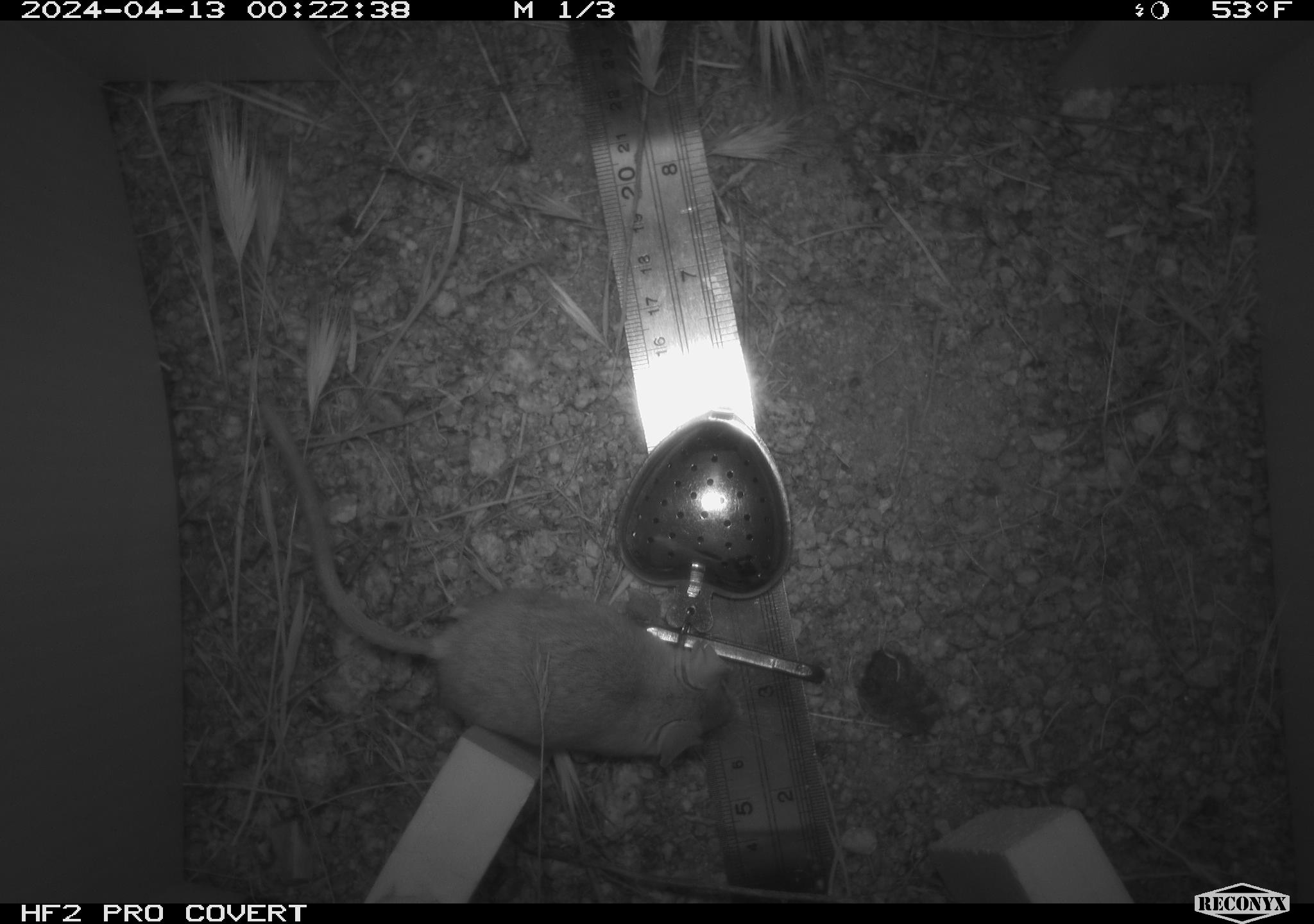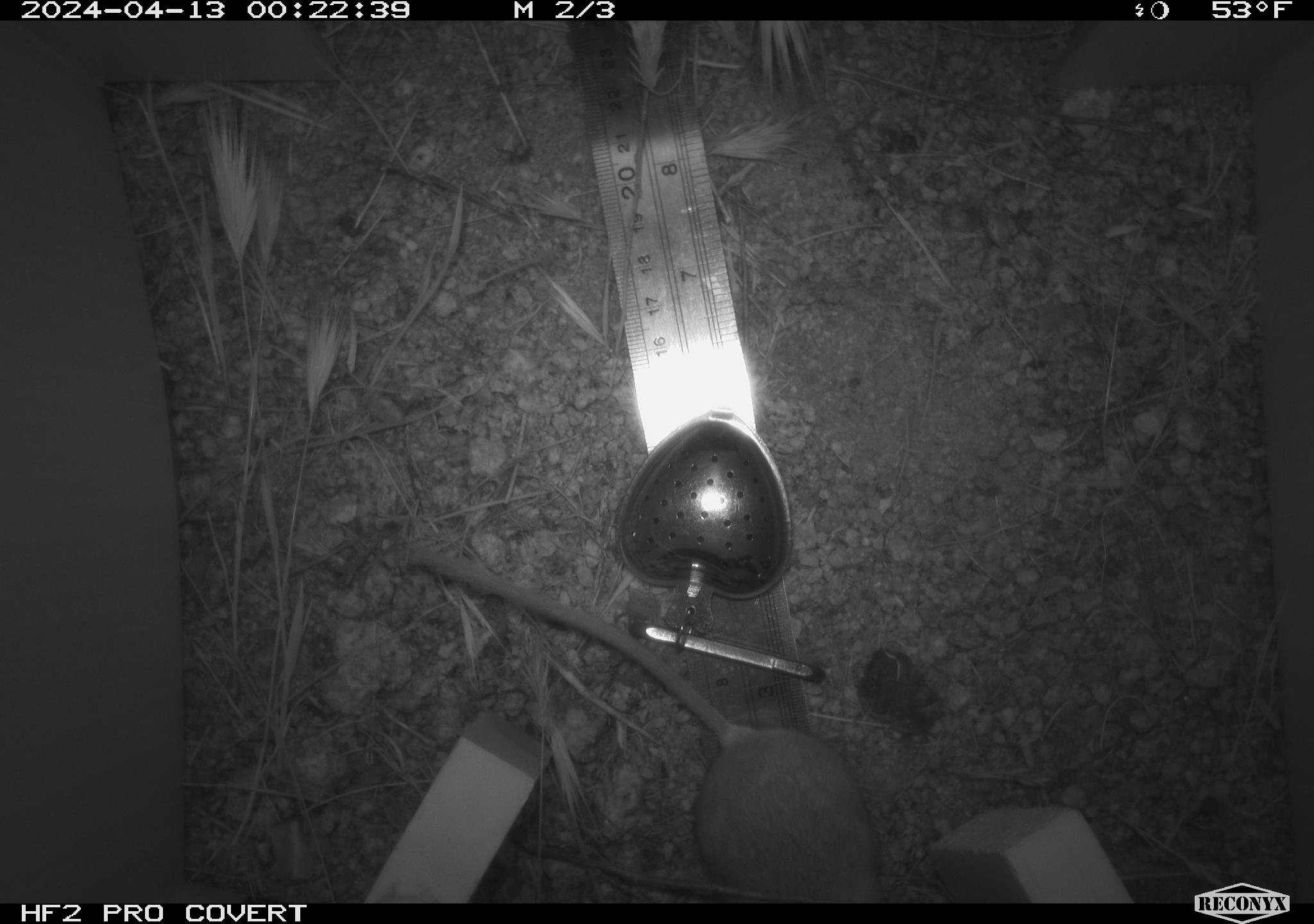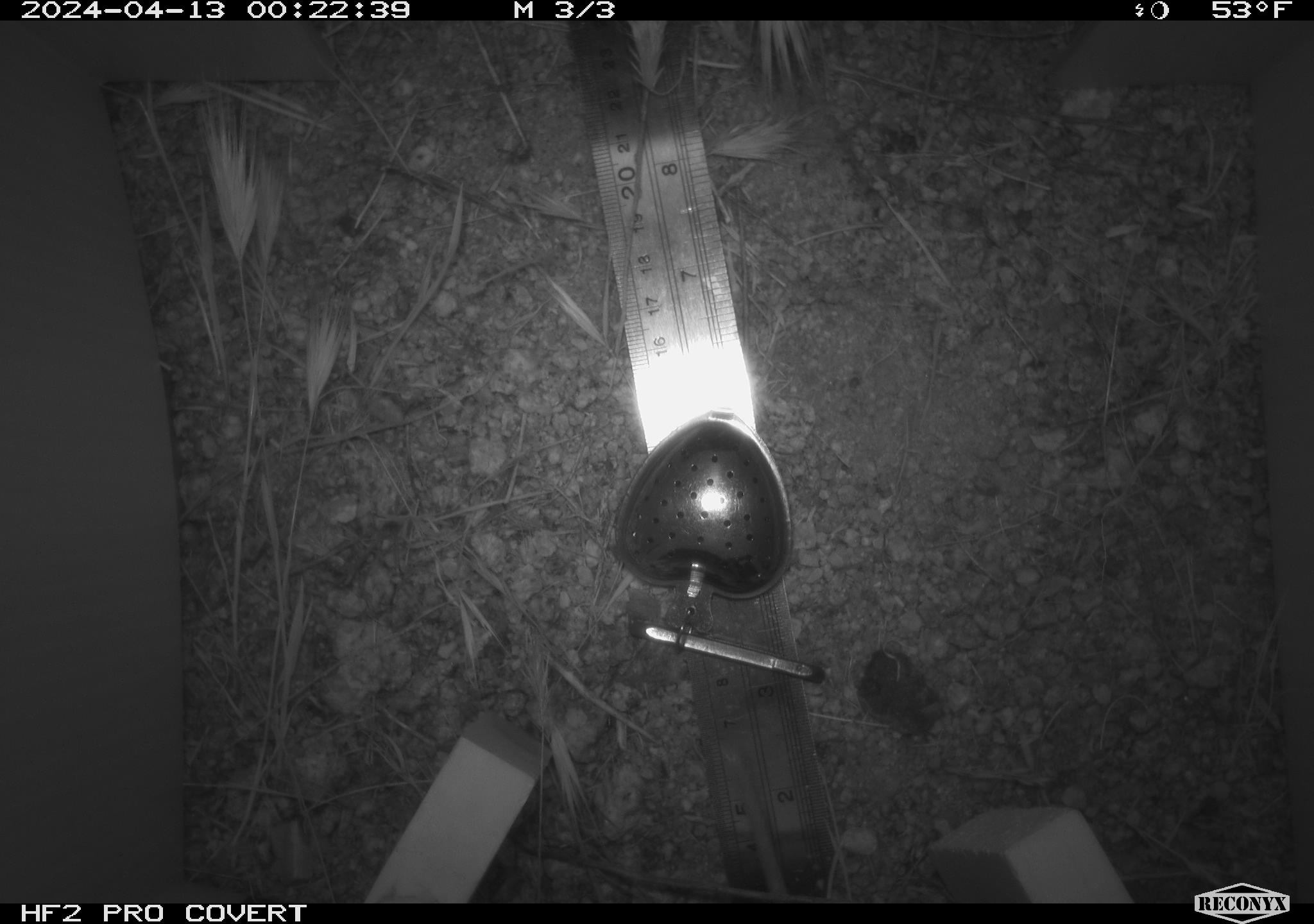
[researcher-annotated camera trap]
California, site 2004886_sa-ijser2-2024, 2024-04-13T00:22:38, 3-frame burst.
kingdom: Animalia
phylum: Chordata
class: Mammalia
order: Rodentia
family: Heteromyidae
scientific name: Heteromyidae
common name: kangaroo rats and pocket mice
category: heteromyidae family